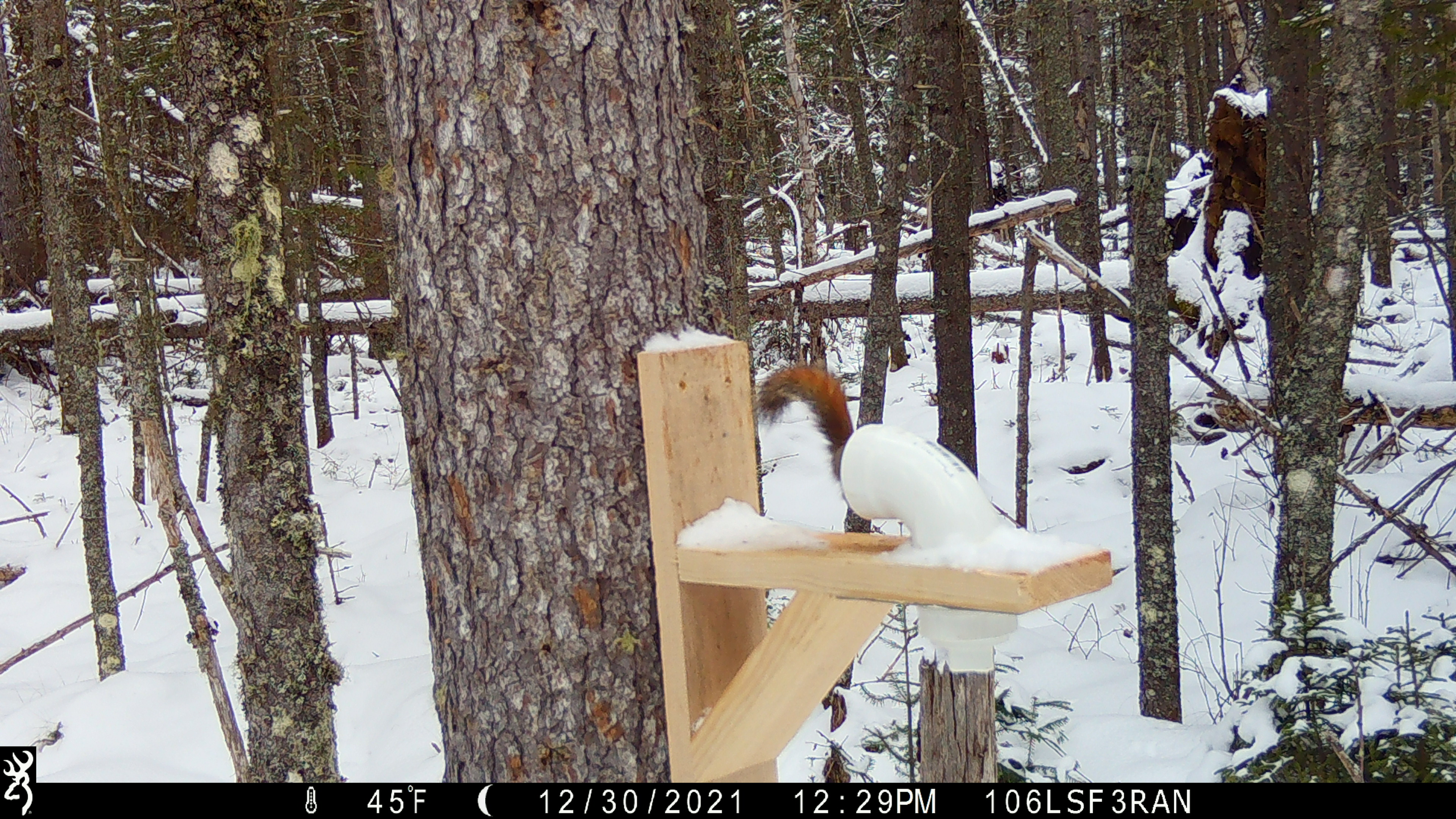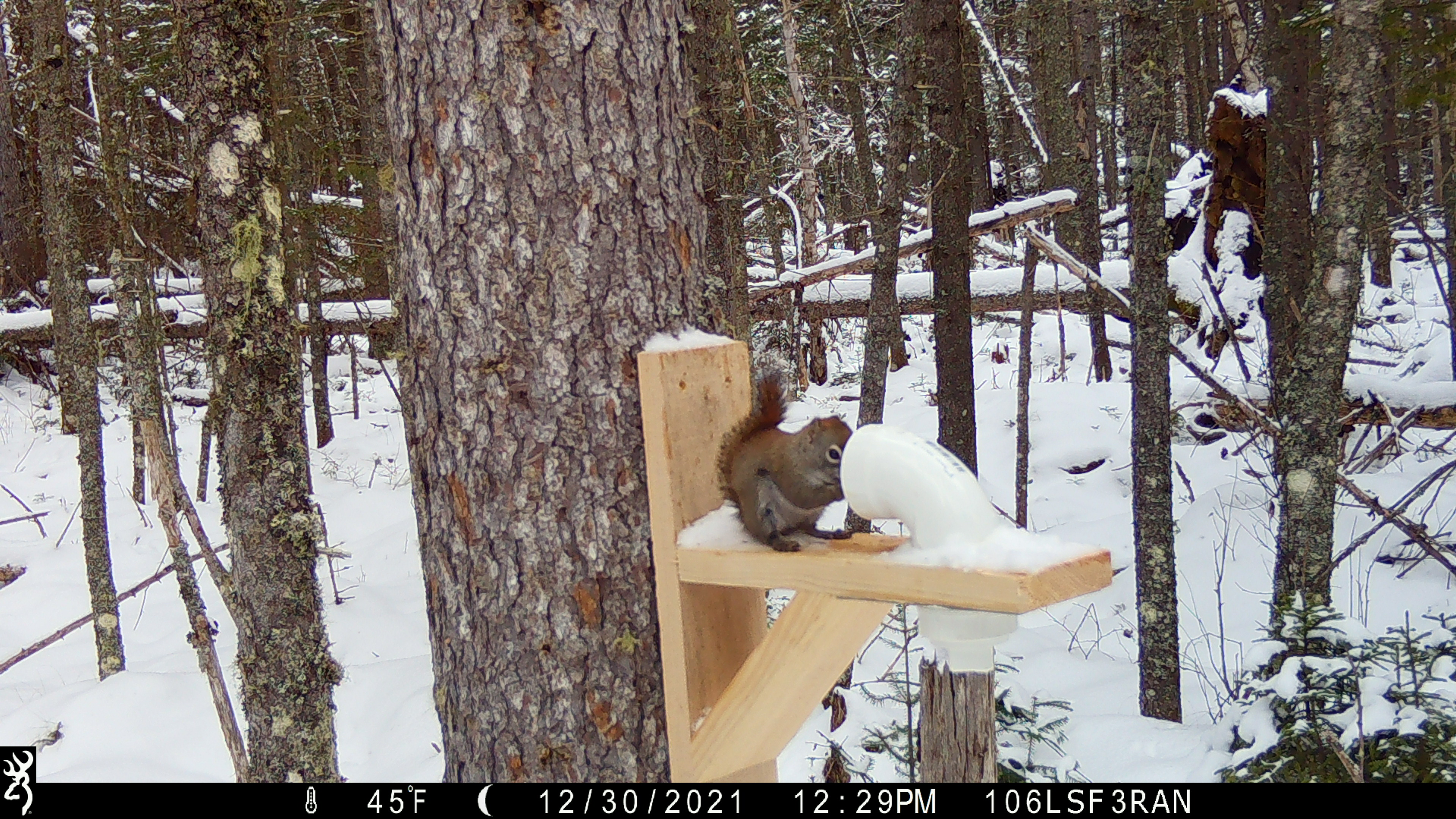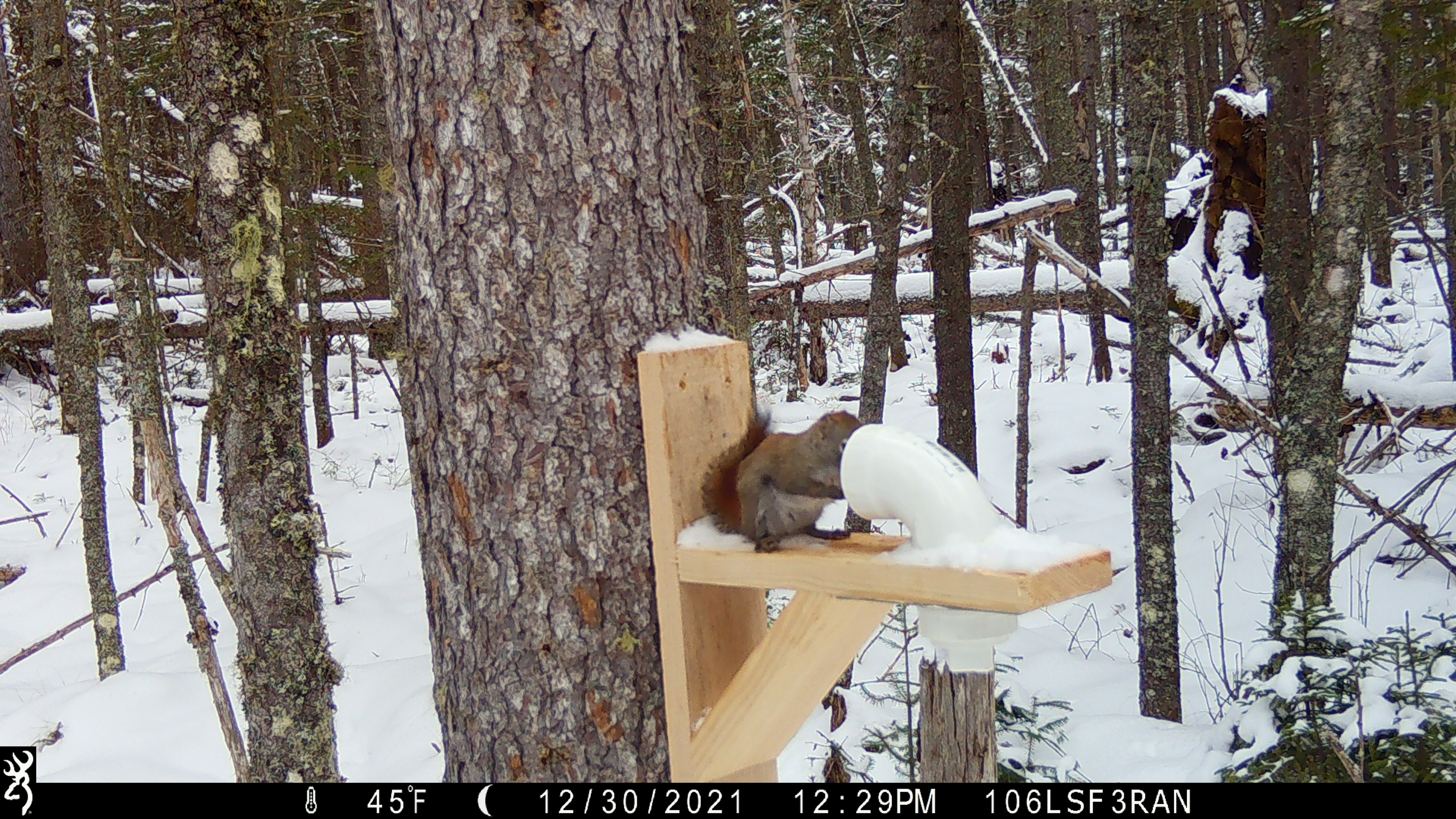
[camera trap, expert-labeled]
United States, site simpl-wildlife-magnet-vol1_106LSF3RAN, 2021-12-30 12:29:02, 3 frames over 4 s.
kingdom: Animalia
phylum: Chordata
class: Mammalia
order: Rodentia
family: Sciuridae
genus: Tamiasciurus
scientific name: Tamiasciurus hudsonicus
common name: red squirrel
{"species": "red squirrel (Tamiasciurus hudsonicus)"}